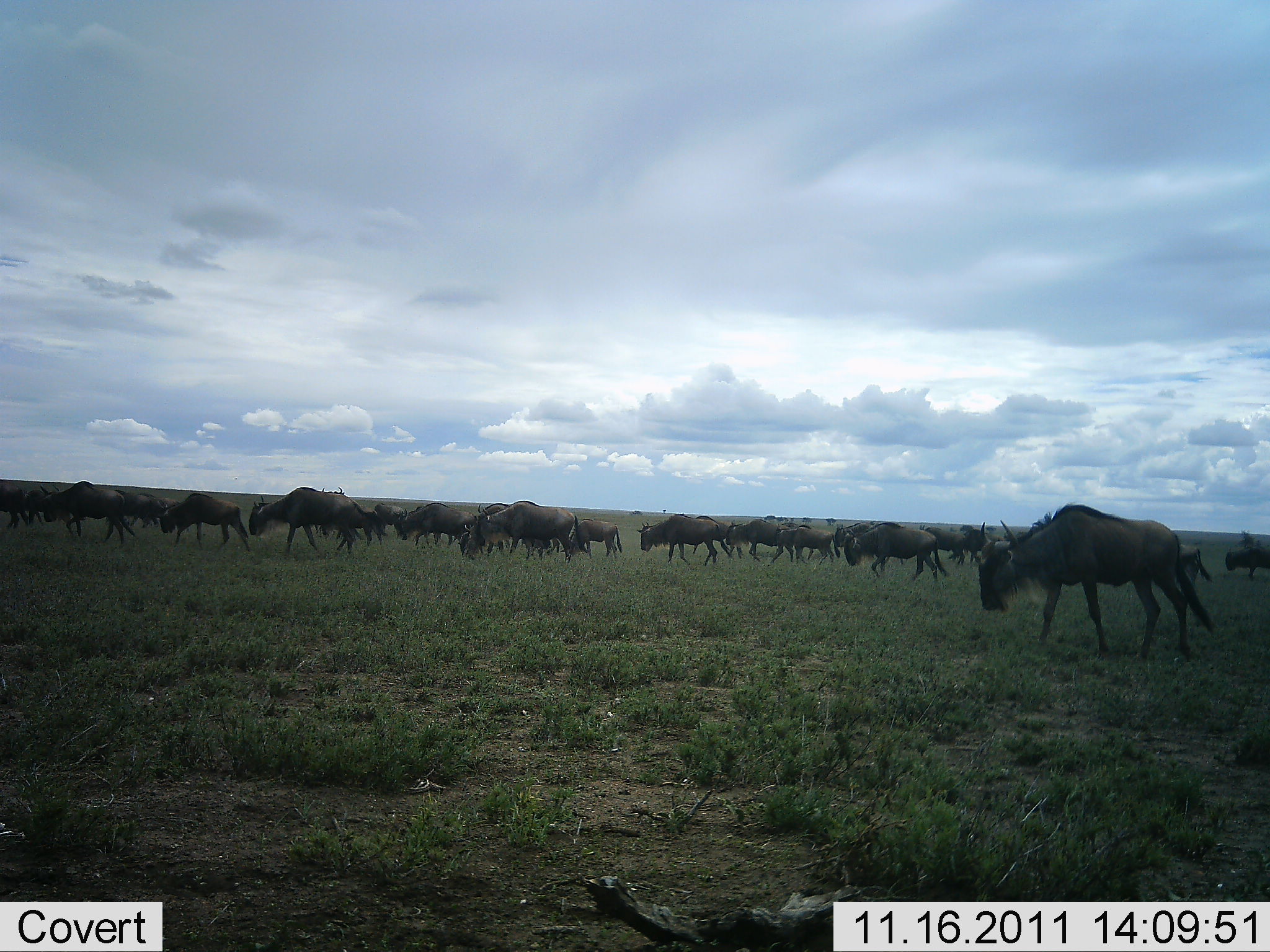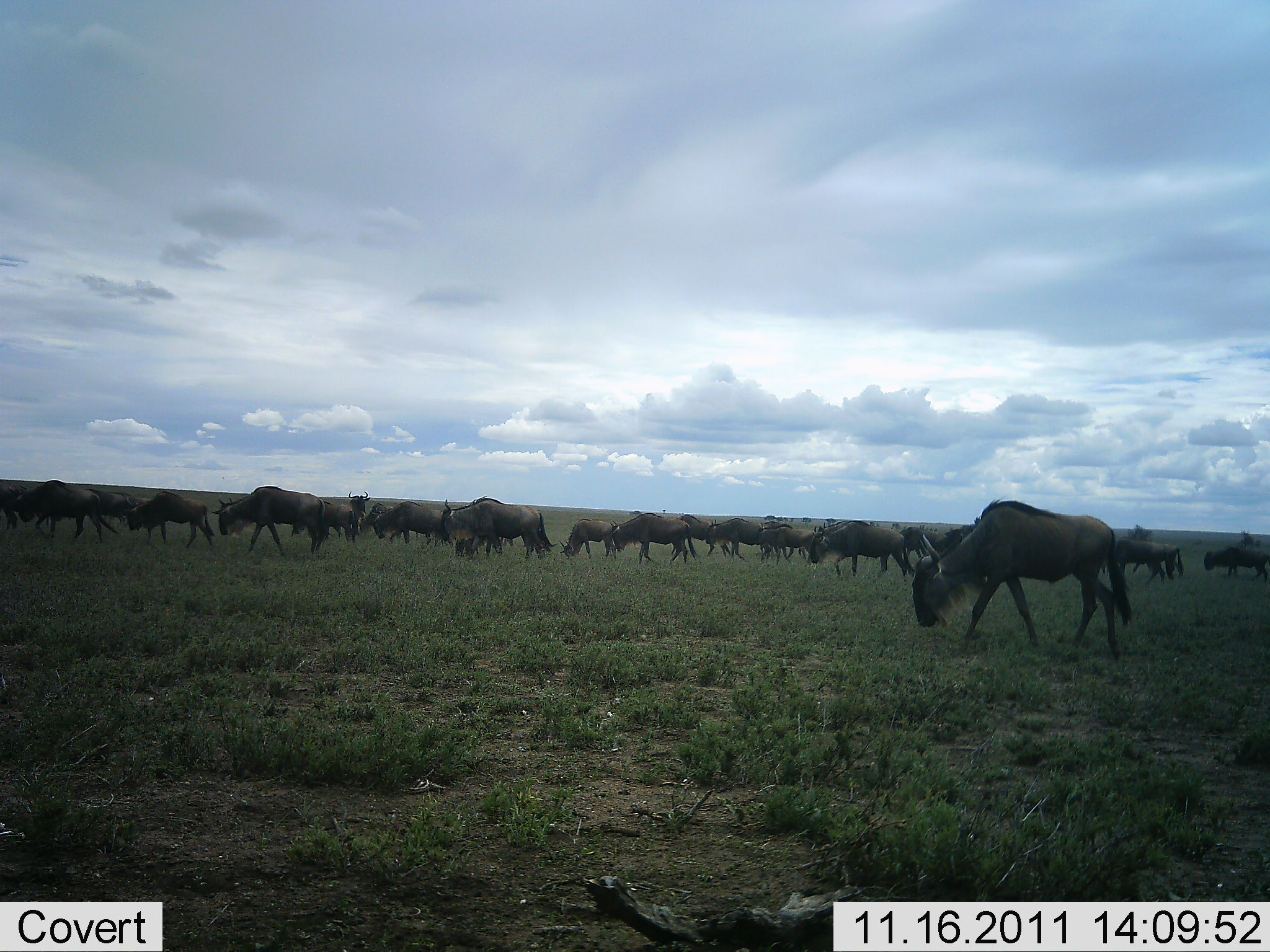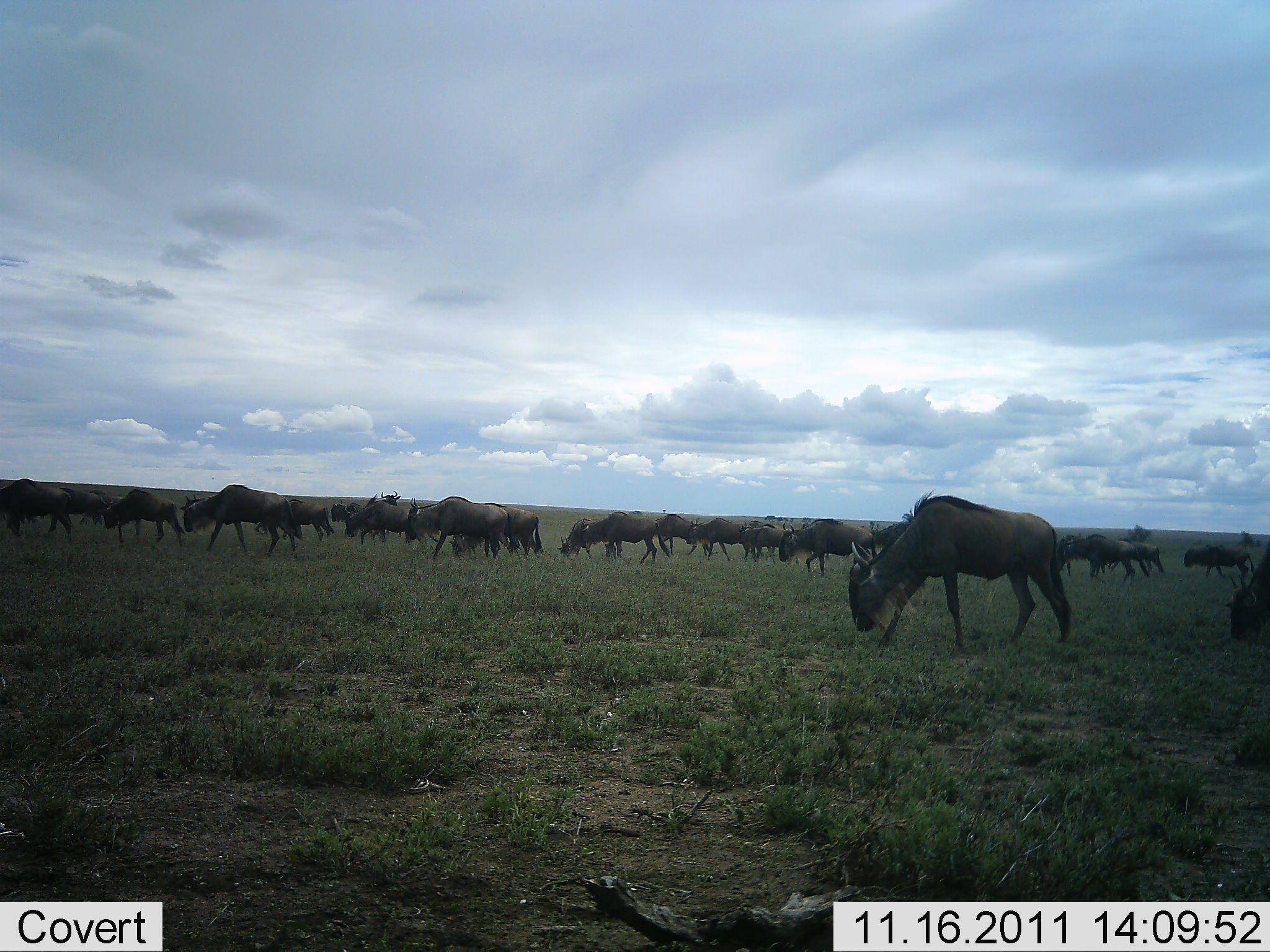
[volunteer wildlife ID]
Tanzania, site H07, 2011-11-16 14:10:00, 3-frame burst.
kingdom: Animalia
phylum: Chordata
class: Mammalia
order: Artiodactyla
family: Bovidae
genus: Connochaetes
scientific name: Connochaetes taurinus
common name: blue wildebeest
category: wildebeest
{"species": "wildebeest (blue wildebeest) (Connochaetes taurinus)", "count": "11-50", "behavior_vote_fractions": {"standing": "15%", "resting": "8%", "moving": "85%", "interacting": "0%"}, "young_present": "0%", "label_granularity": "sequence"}